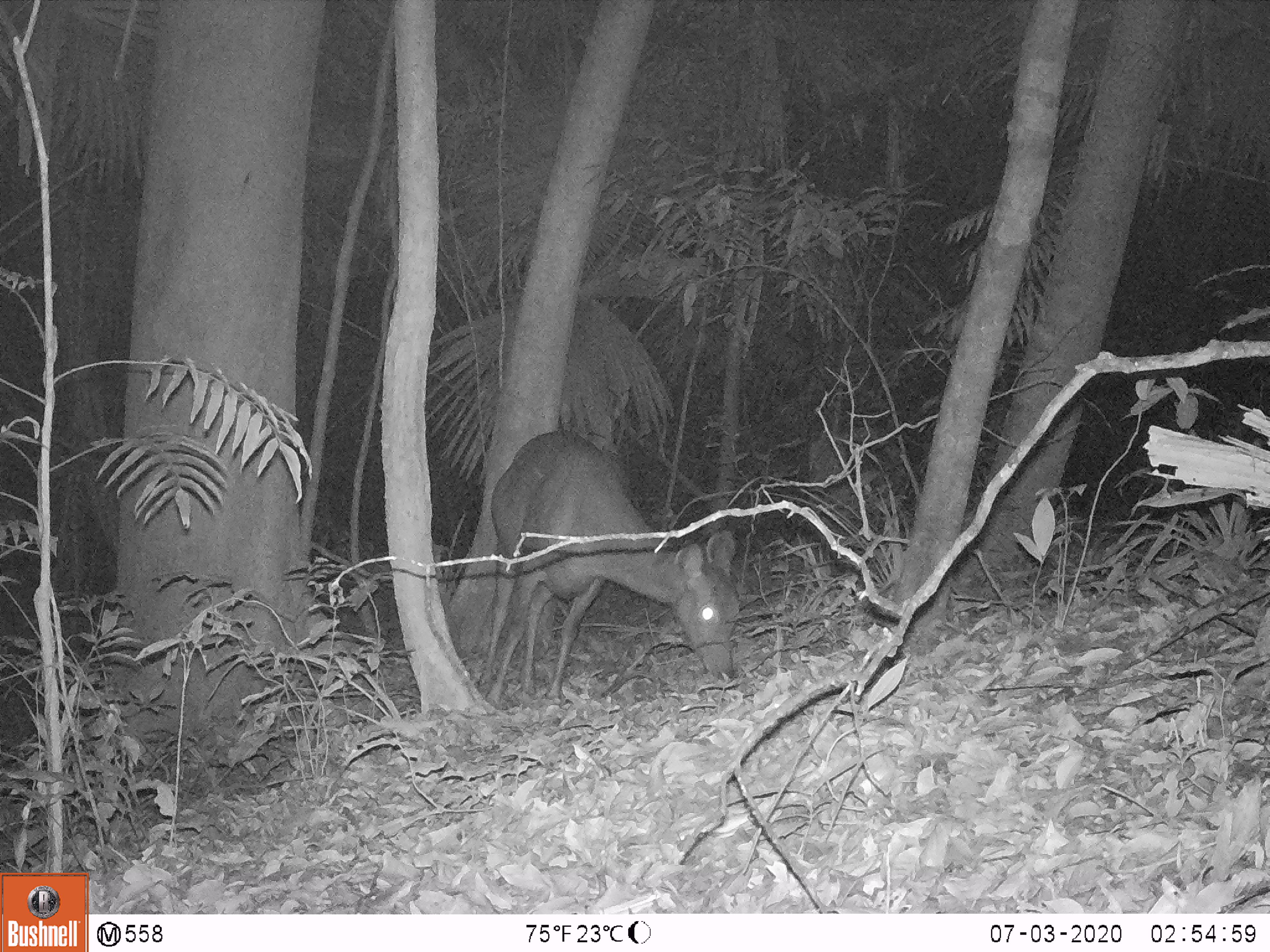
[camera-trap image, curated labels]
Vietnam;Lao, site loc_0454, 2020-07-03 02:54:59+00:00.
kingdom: Animalia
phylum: Chordata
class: Mammalia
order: Artiodactyla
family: Cervidae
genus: Rusa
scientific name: Rusa unicolor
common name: sambar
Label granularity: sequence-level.